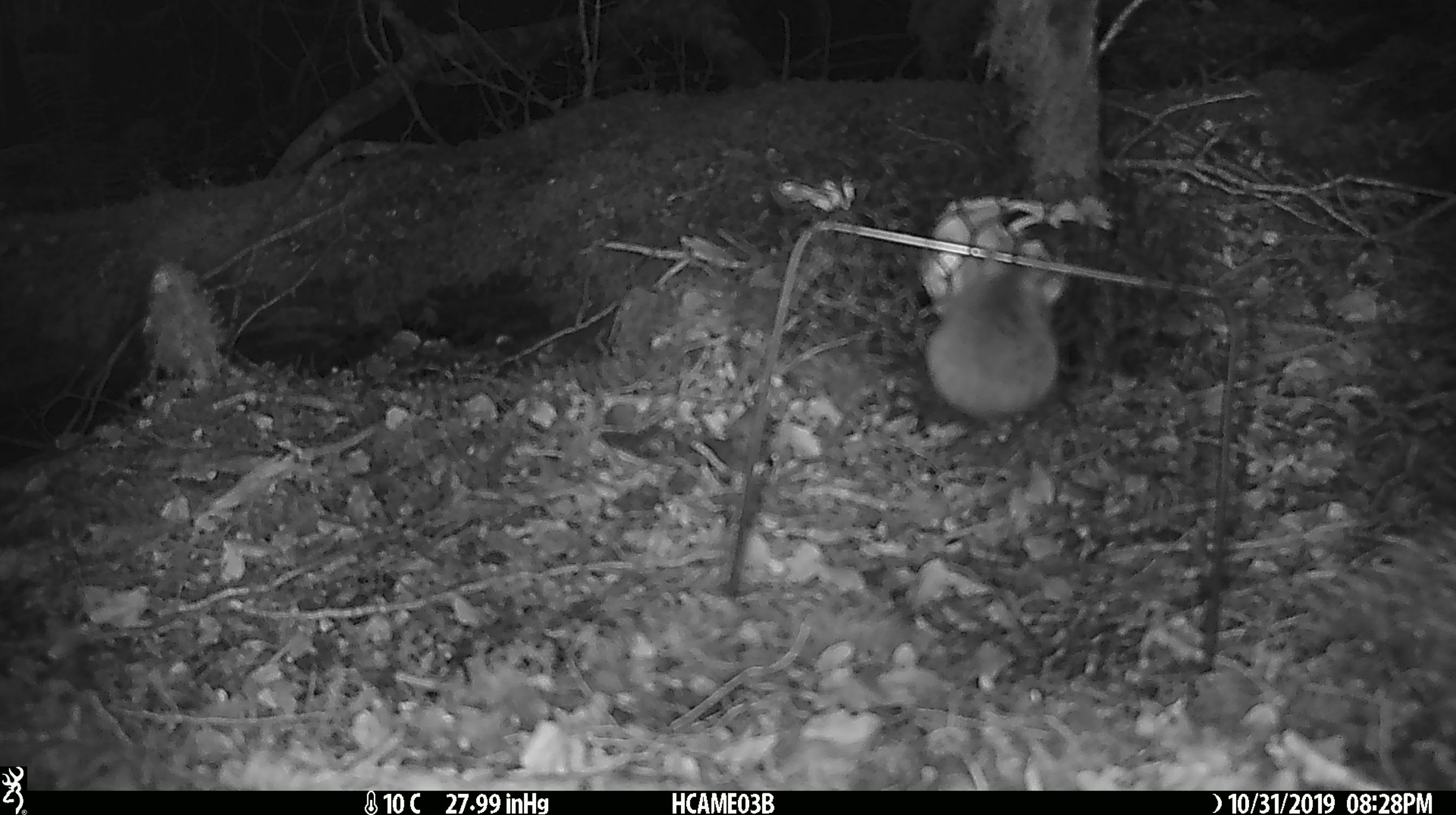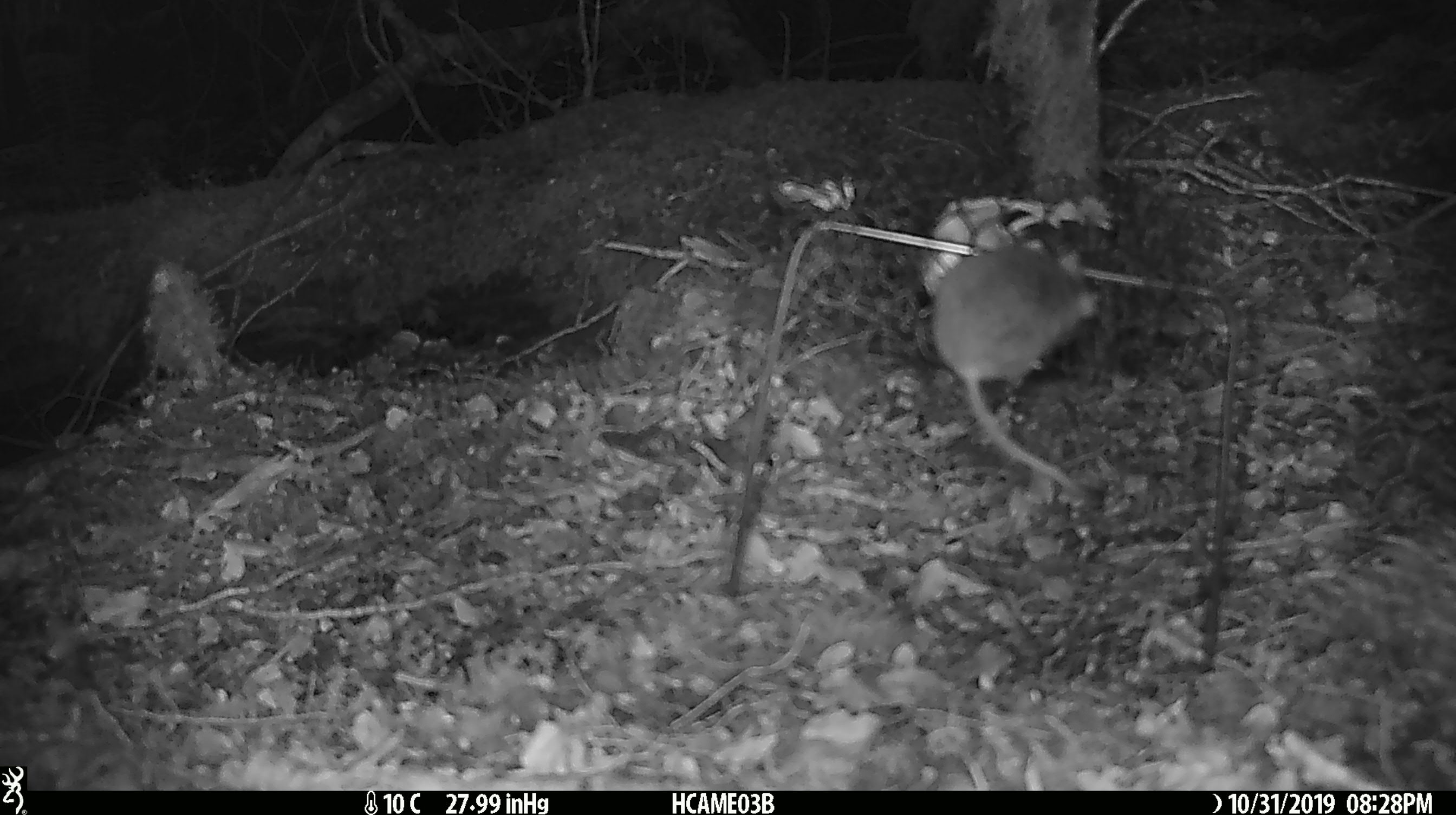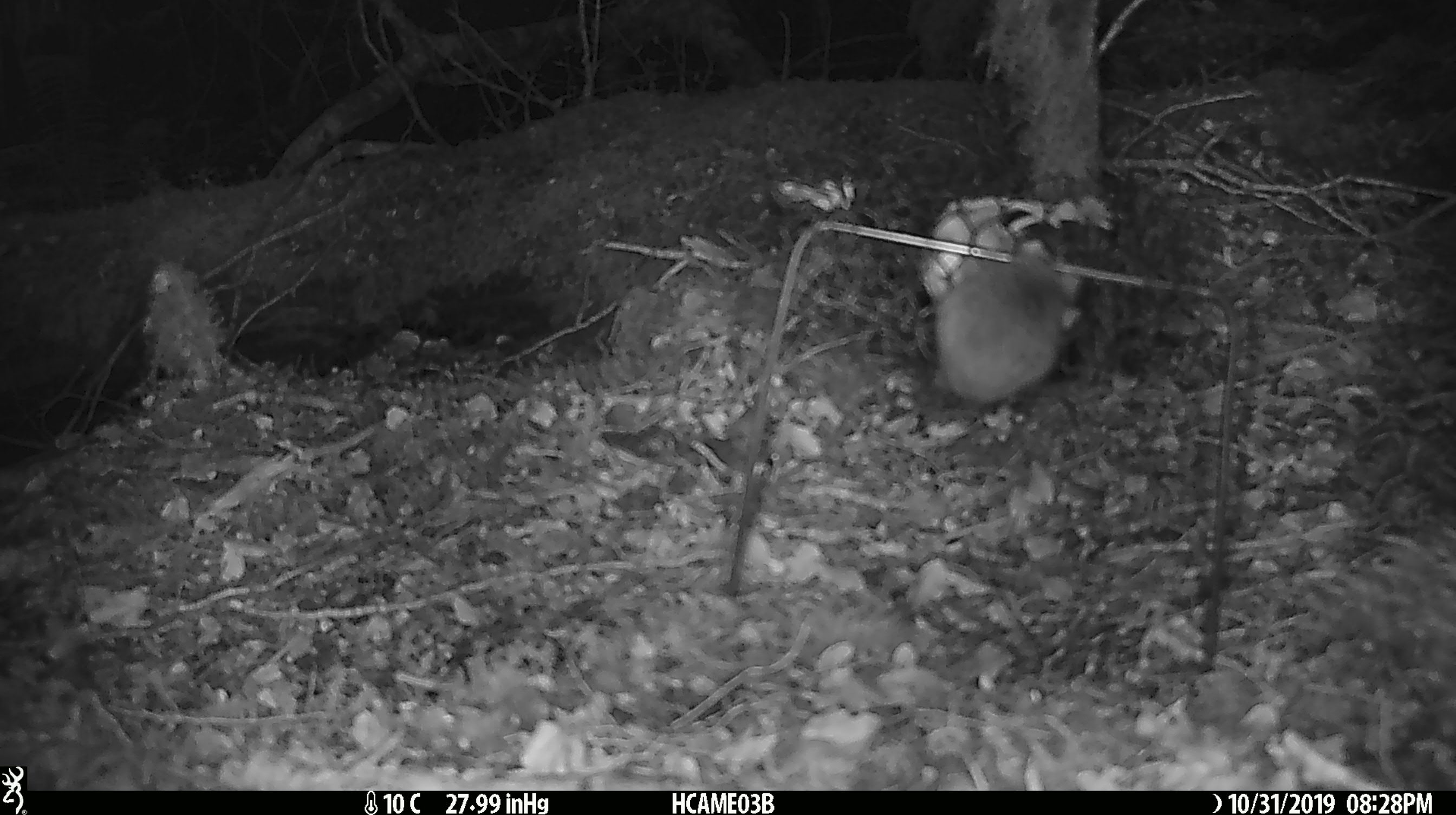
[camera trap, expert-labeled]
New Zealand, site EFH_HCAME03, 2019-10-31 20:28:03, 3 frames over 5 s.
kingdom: Animalia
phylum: Chordata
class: Mammalia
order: Rodentia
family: Muridae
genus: Mus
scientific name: Mus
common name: mouse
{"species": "mouse (Mus)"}